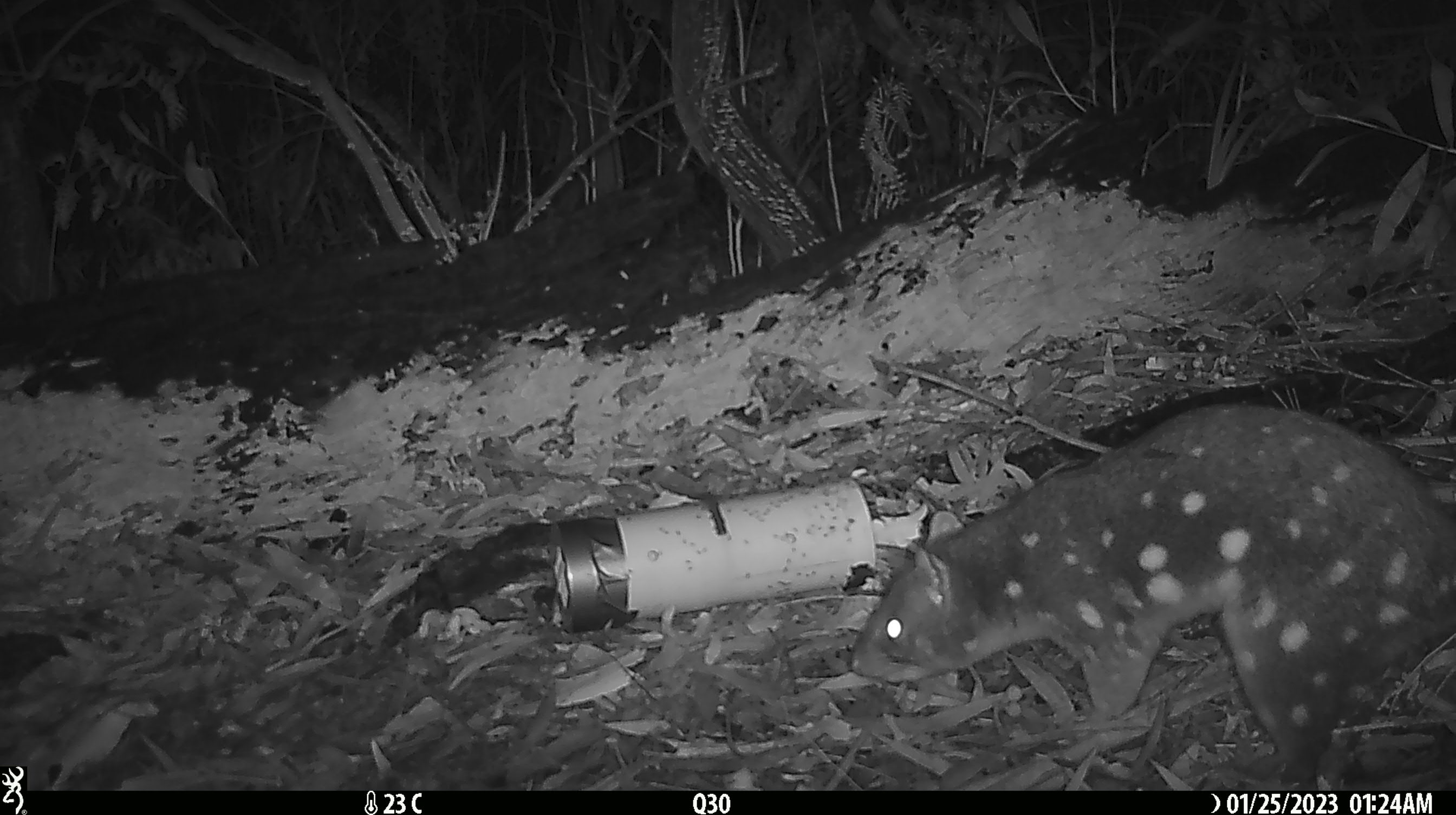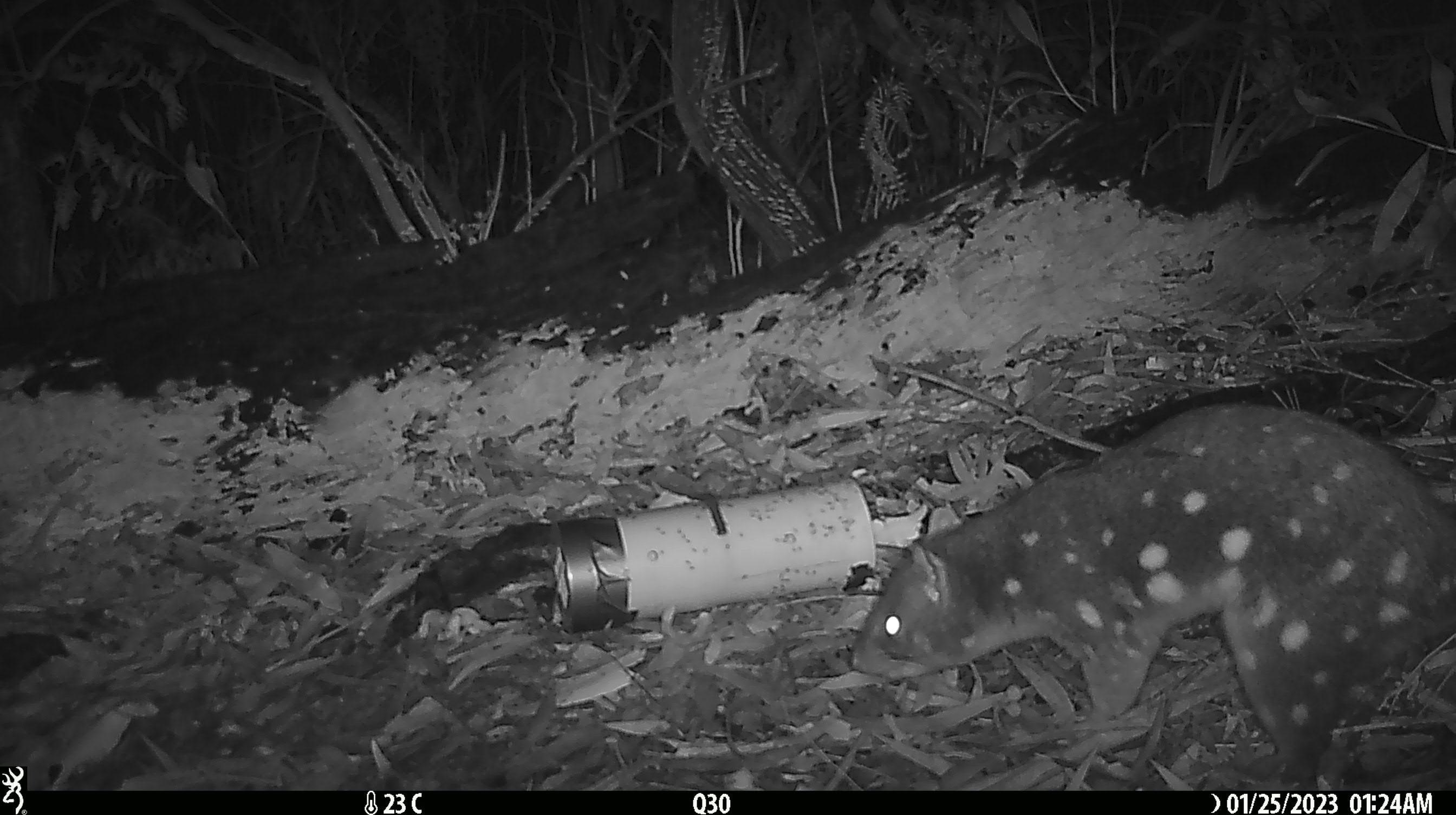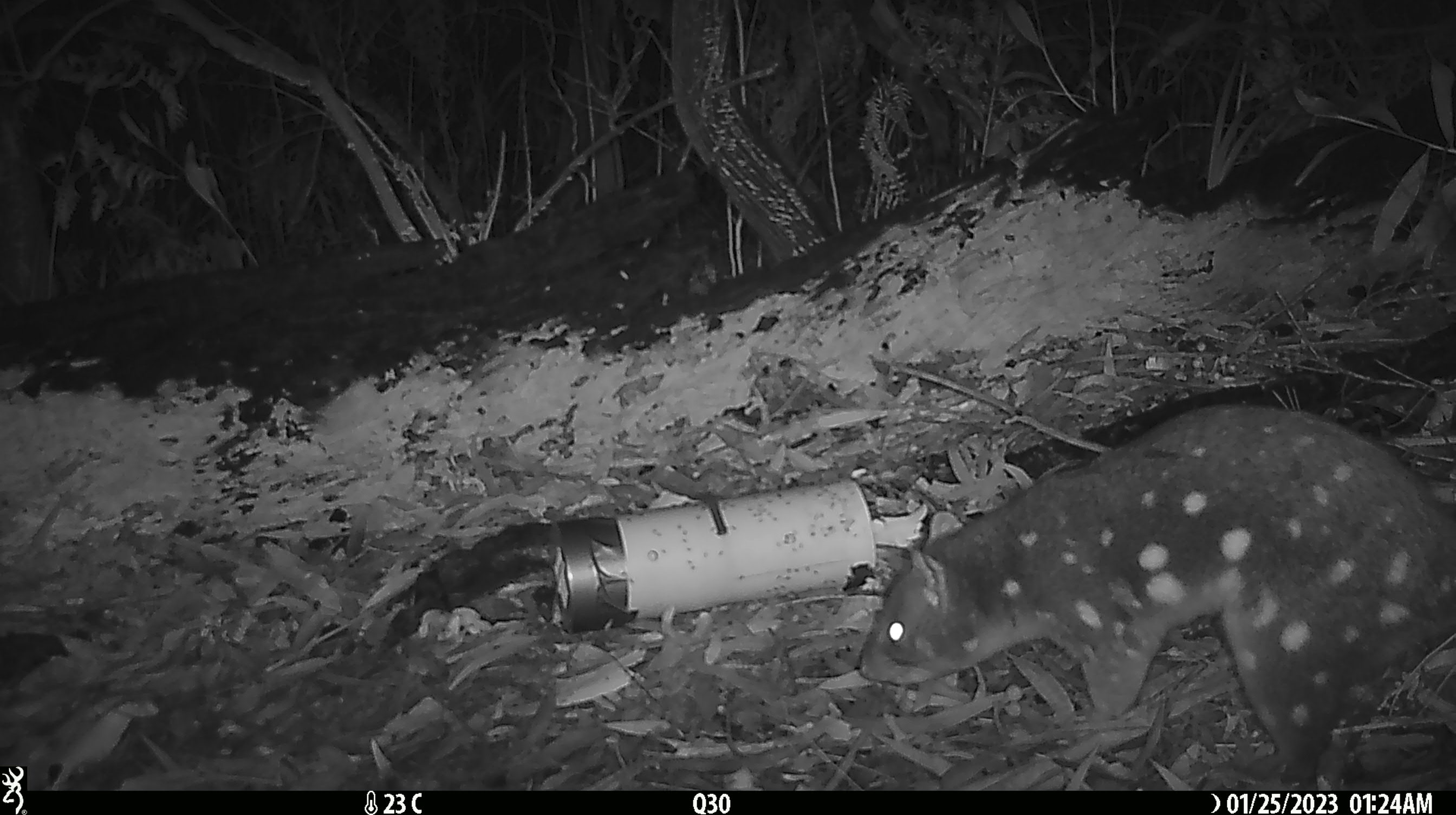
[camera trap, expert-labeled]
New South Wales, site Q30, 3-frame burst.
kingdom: Animalia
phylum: Chordata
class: Mammalia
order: Dasyuromorphia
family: Dasyuridae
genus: Dasyurus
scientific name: Dasyurus maculatus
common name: spotted-tailed quoll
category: quoll